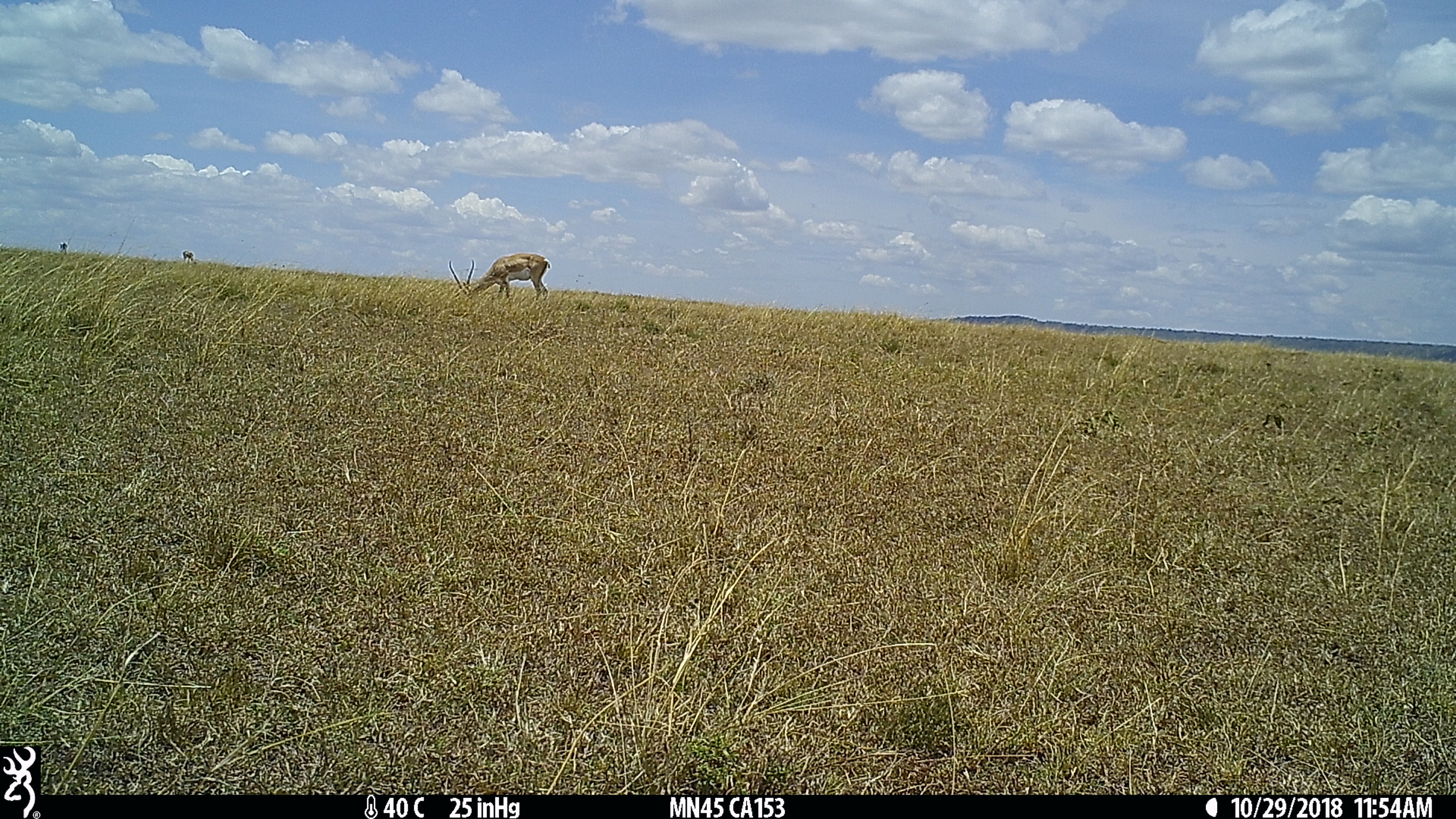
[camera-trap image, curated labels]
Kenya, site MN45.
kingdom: Animalia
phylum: Chordata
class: Mammalia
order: Artiodactyla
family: Bovidae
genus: Nanger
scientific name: Nanger granti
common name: grant's gazelle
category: gazelle grants